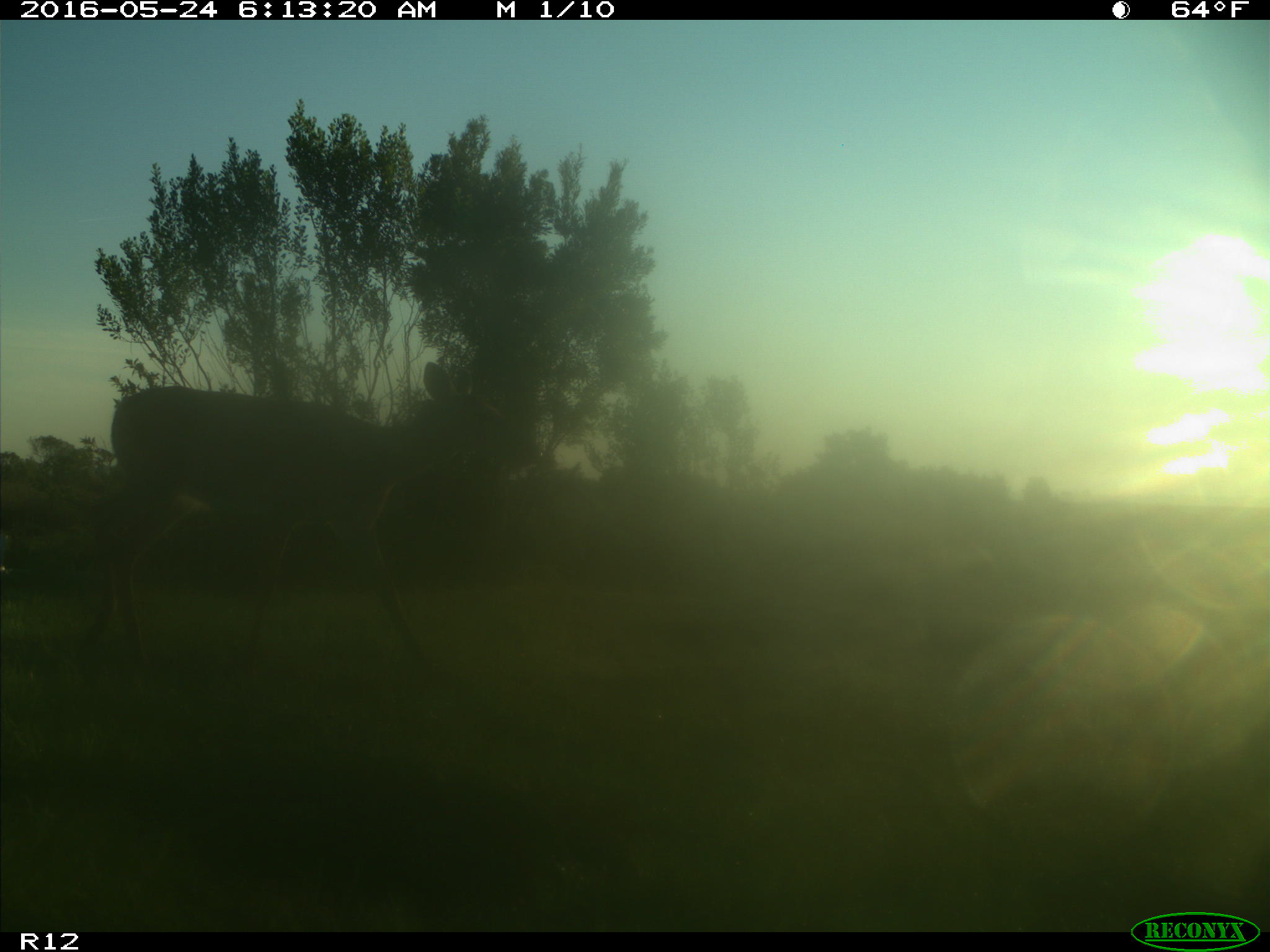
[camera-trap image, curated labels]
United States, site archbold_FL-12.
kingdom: Animalia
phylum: Chordata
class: Mammalia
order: Artiodactyla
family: Cervidae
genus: Odocoileus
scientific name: Odocoileus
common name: deer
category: unidentified deer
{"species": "unidentified deer (deer) (Odocoileus)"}